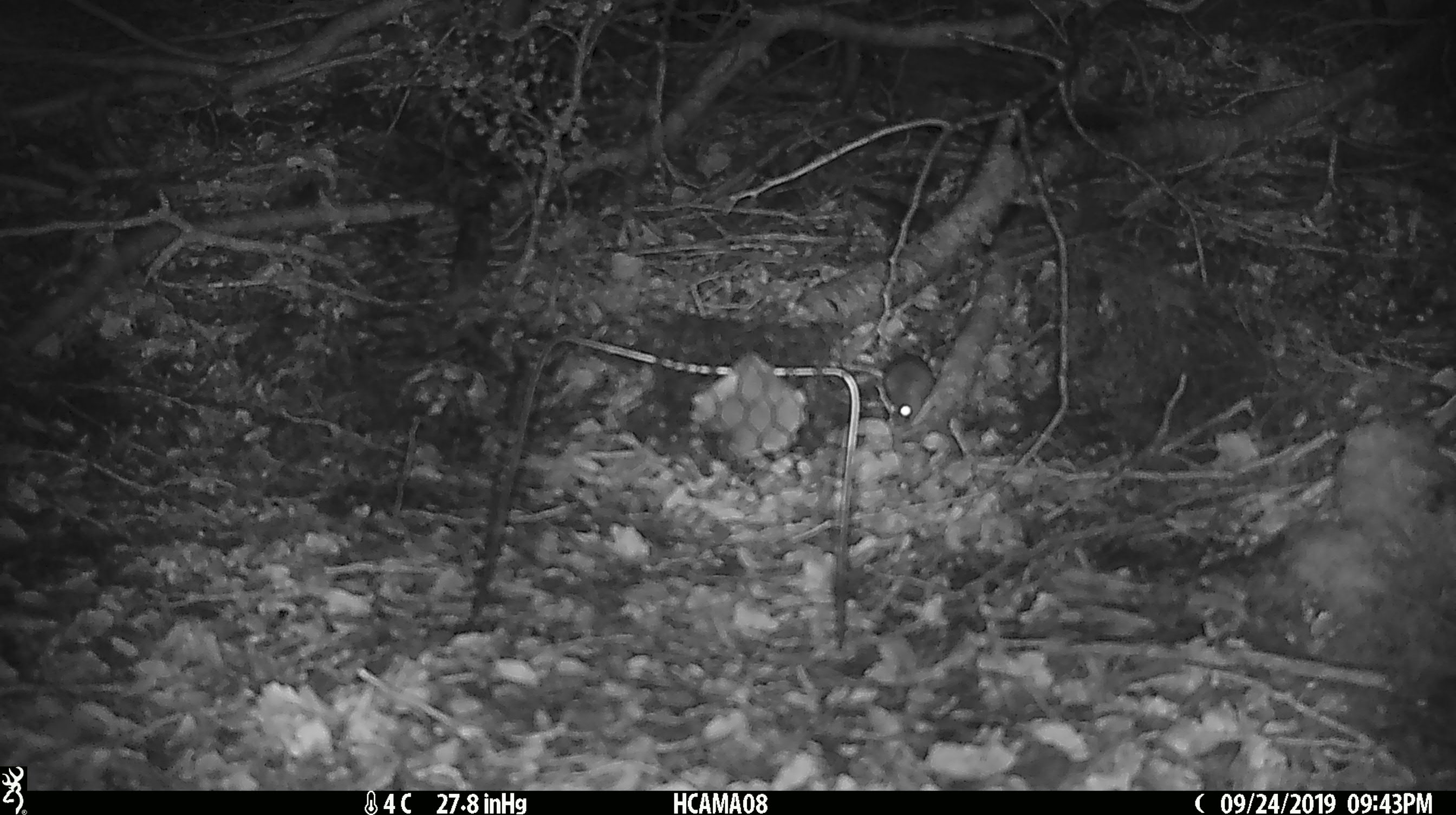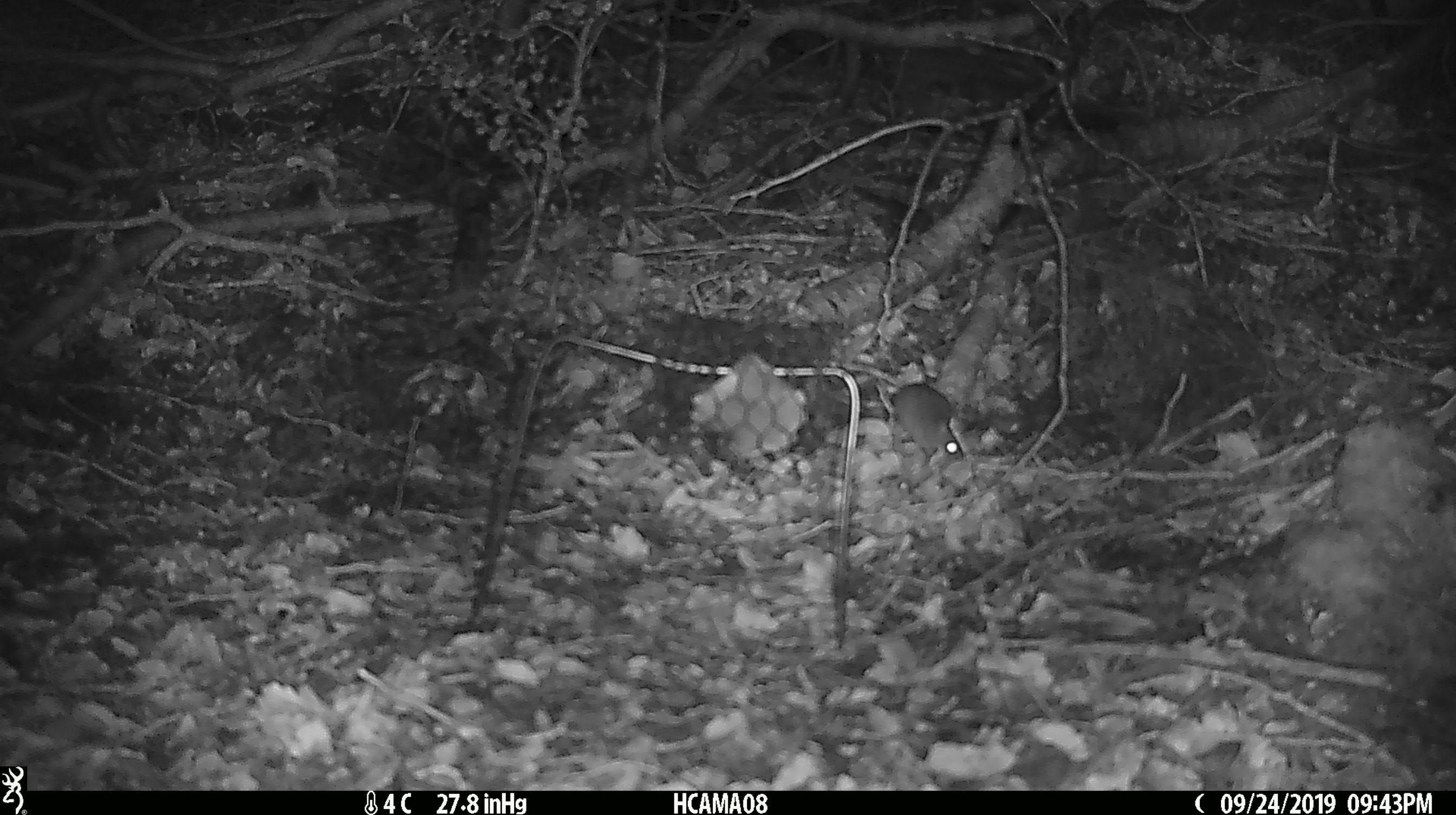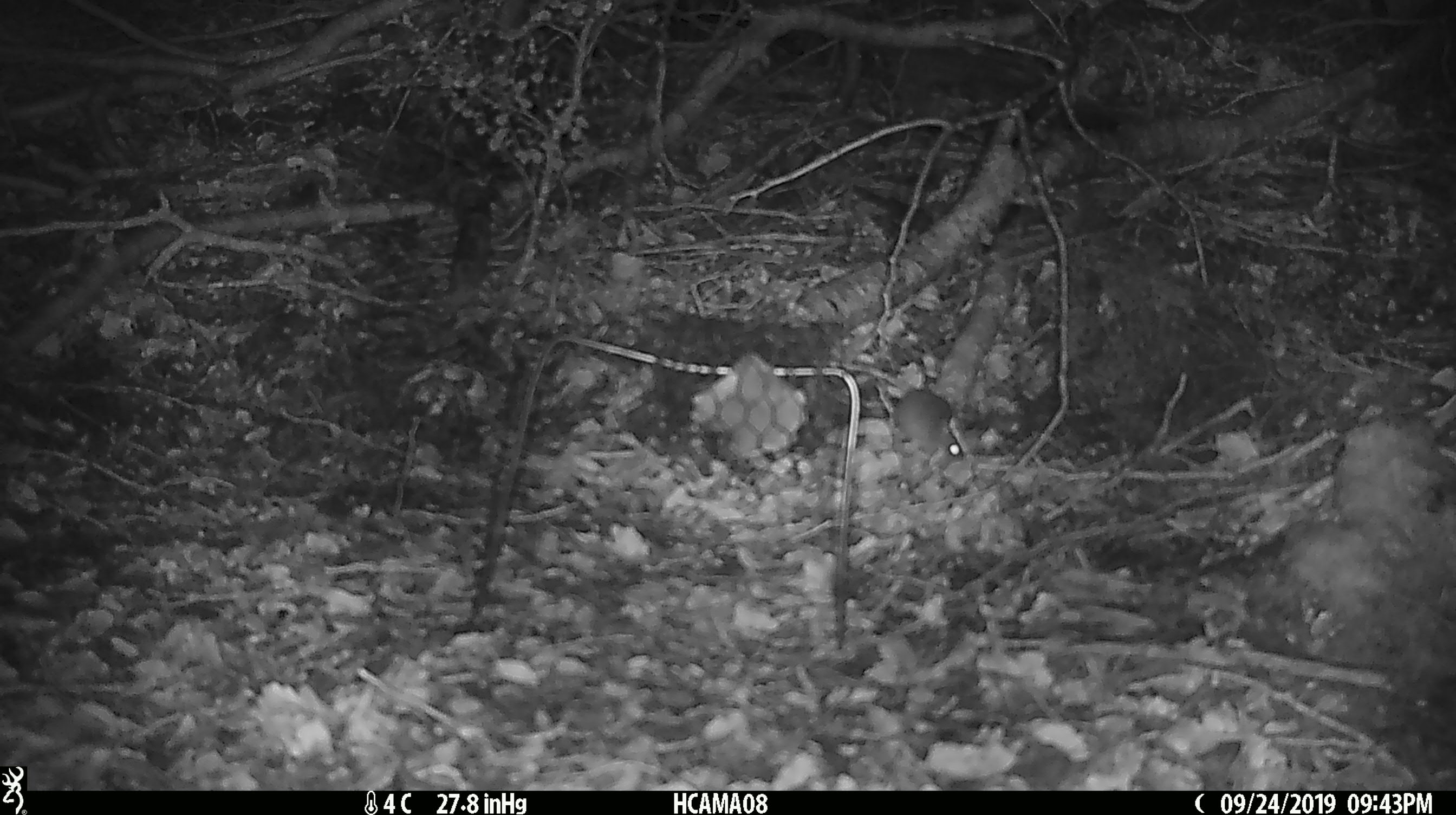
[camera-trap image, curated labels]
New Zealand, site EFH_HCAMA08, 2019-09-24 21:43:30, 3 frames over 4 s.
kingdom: Animalia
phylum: Chordata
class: Mammalia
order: Rodentia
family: Muridae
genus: Mus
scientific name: Mus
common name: mouse